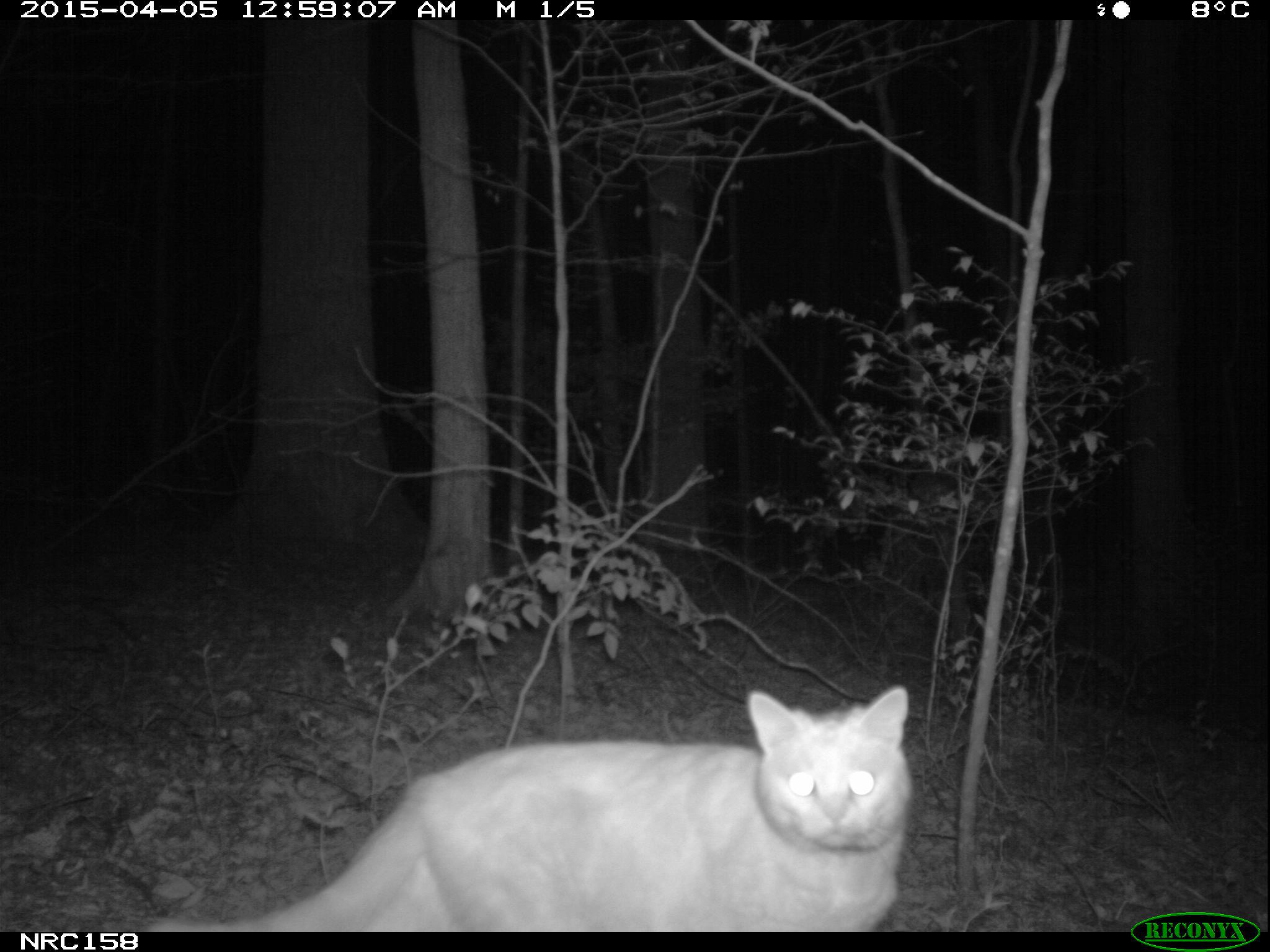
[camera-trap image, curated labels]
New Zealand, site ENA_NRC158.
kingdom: Animalia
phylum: Chordata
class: Mammalia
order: Carnivora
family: Felidae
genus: Felis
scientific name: Felis catus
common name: domestic cat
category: cat